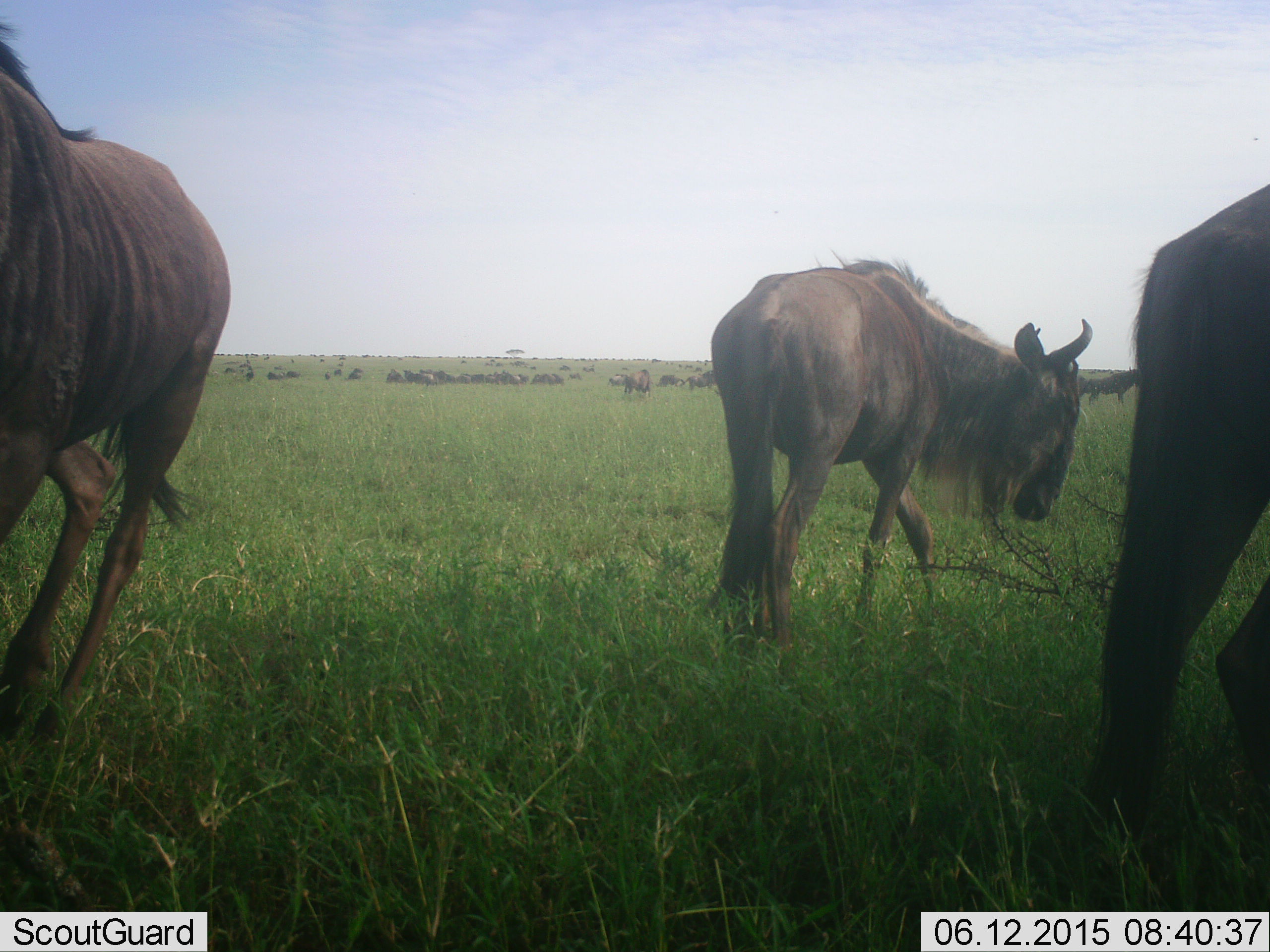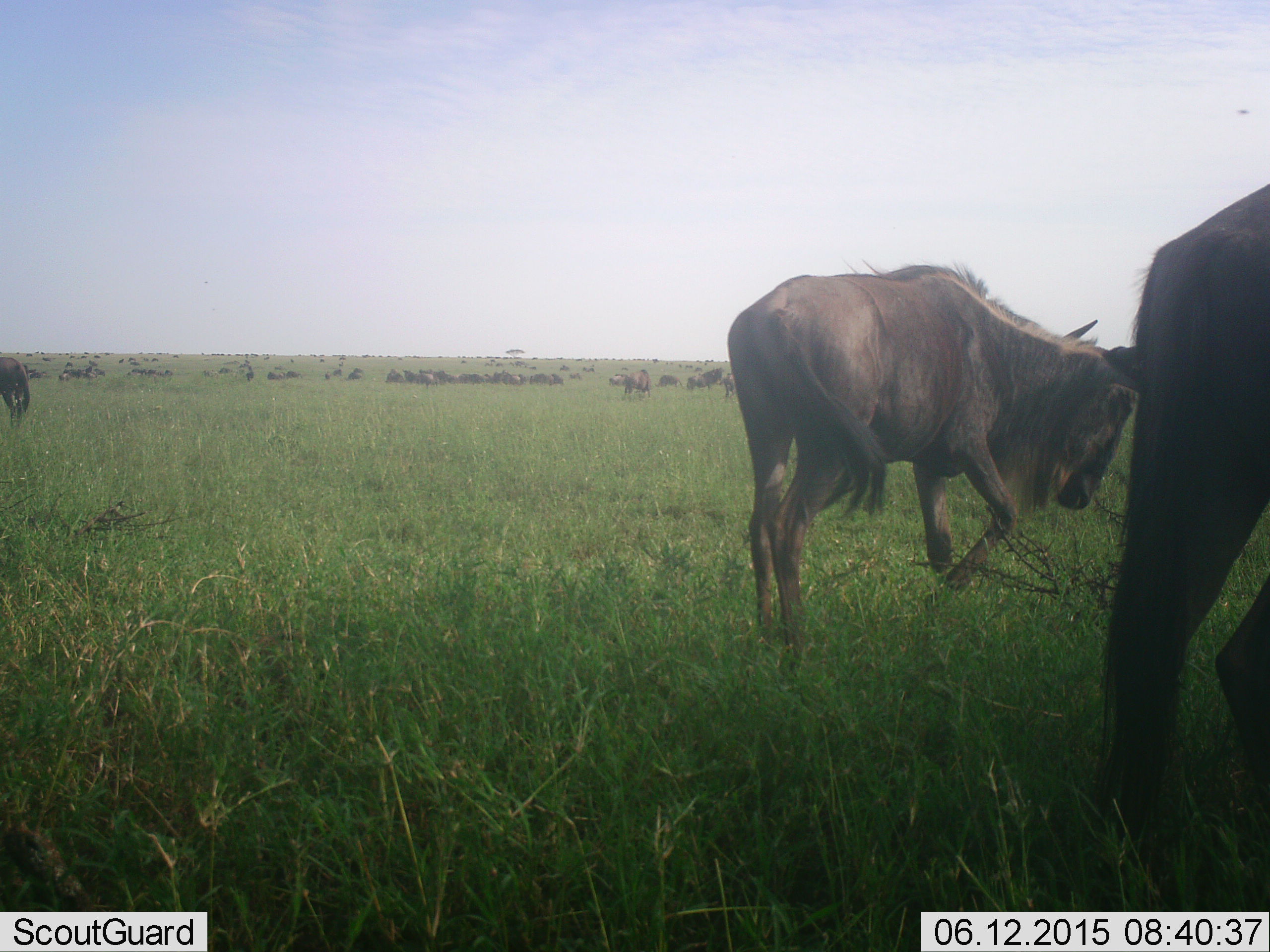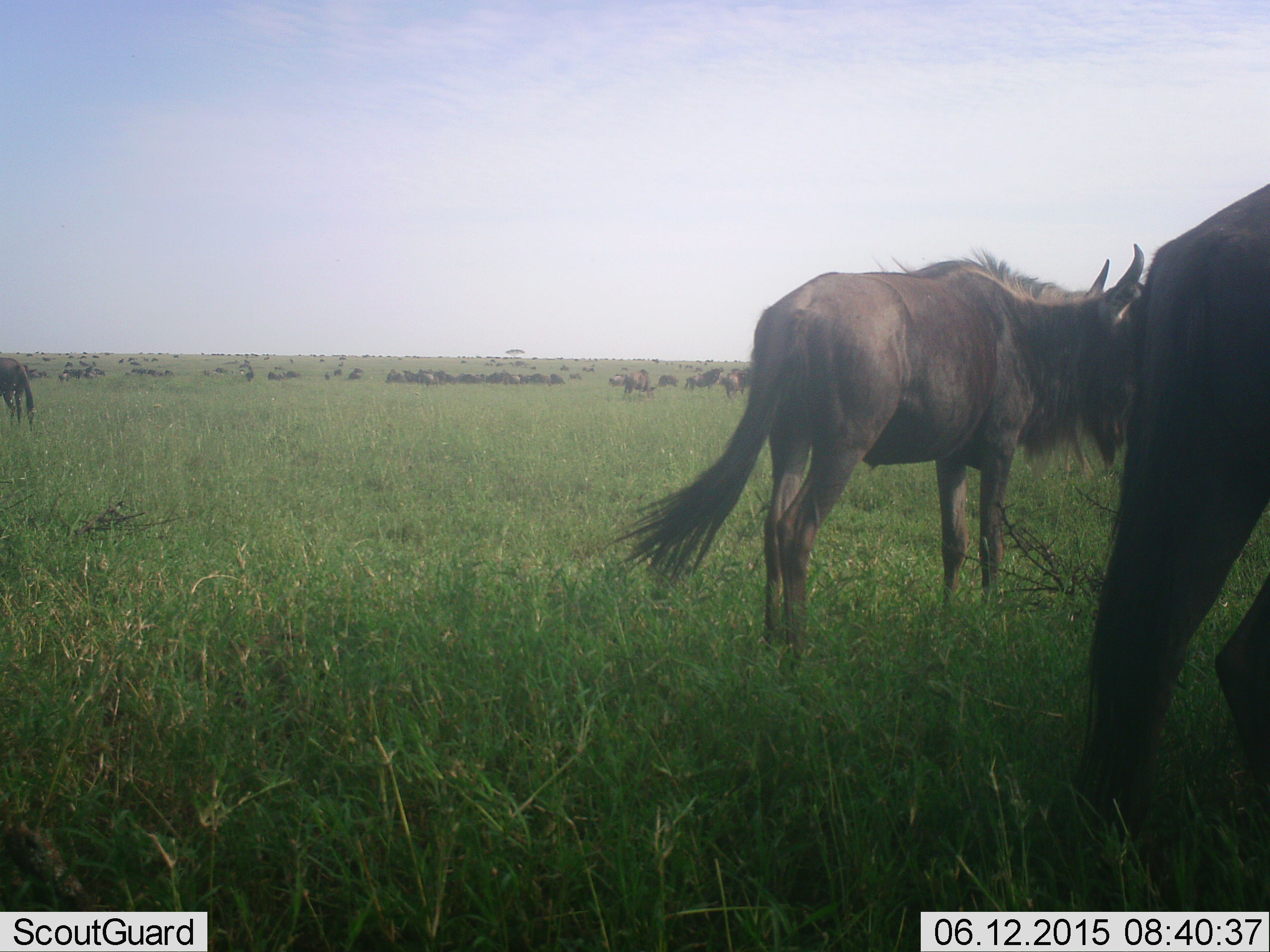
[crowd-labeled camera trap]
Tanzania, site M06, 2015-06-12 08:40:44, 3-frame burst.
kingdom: Animalia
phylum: Chordata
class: Mammalia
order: Artiodactyla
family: Bovidae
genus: Connochaetes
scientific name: Connochaetes taurinus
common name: blue wildebeest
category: wildebeest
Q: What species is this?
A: Wildebeest (blue wildebeest) (Connochaetes taurinus).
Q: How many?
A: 51+.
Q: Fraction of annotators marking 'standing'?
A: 90%.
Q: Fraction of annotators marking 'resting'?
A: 10%.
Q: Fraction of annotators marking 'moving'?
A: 90%.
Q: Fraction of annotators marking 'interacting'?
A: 0%.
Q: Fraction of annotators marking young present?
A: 0%.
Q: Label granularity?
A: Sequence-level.